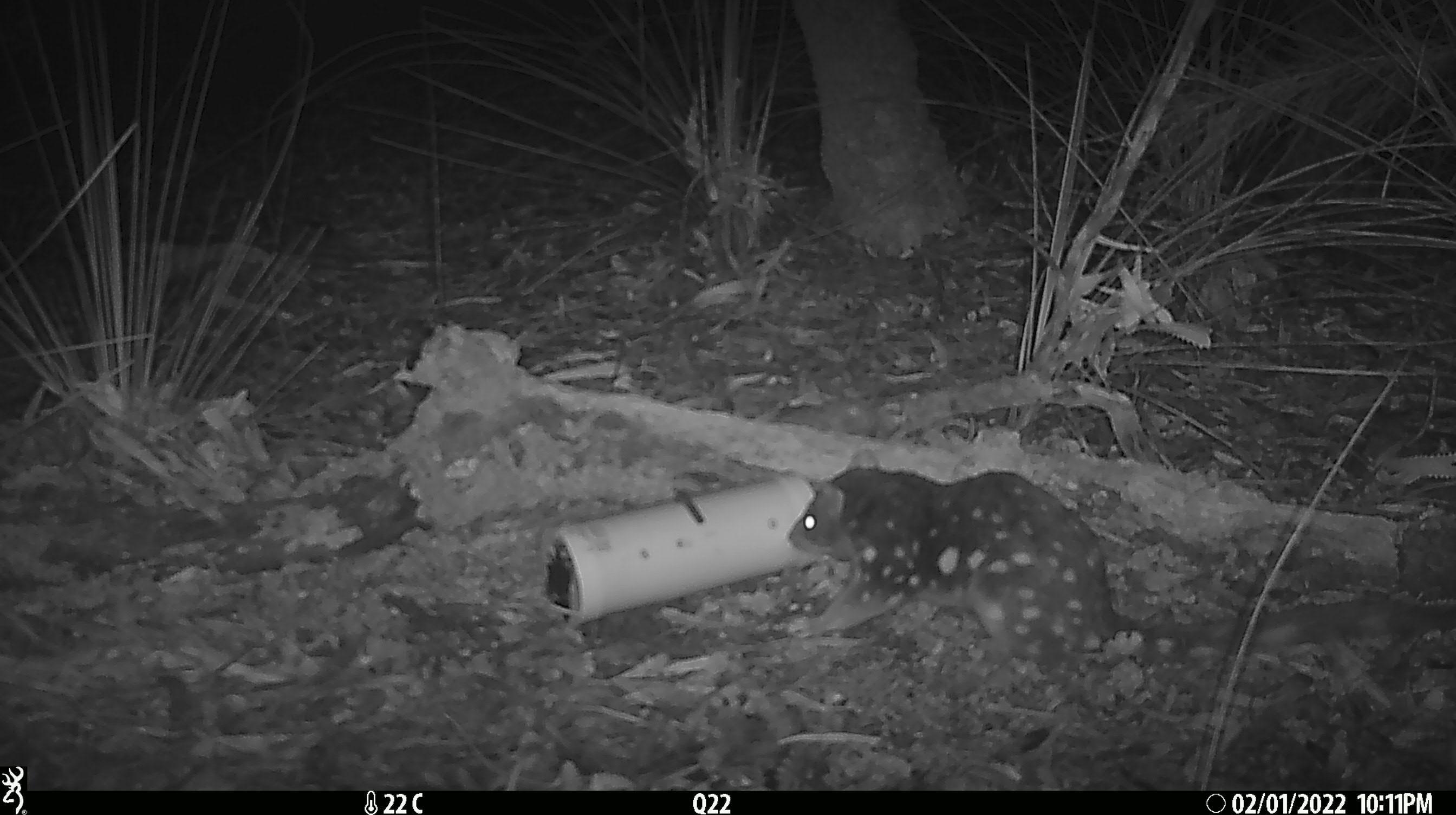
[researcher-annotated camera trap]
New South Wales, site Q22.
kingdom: Animalia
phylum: Chordata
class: Mammalia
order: Dasyuromorphia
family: Dasyuridae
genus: Dasyurus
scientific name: Dasyurus maculatus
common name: spotted-tailed quoll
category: quoll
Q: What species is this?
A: Quoll (spotted-tailed quoll) (Dasyurus maculatus).